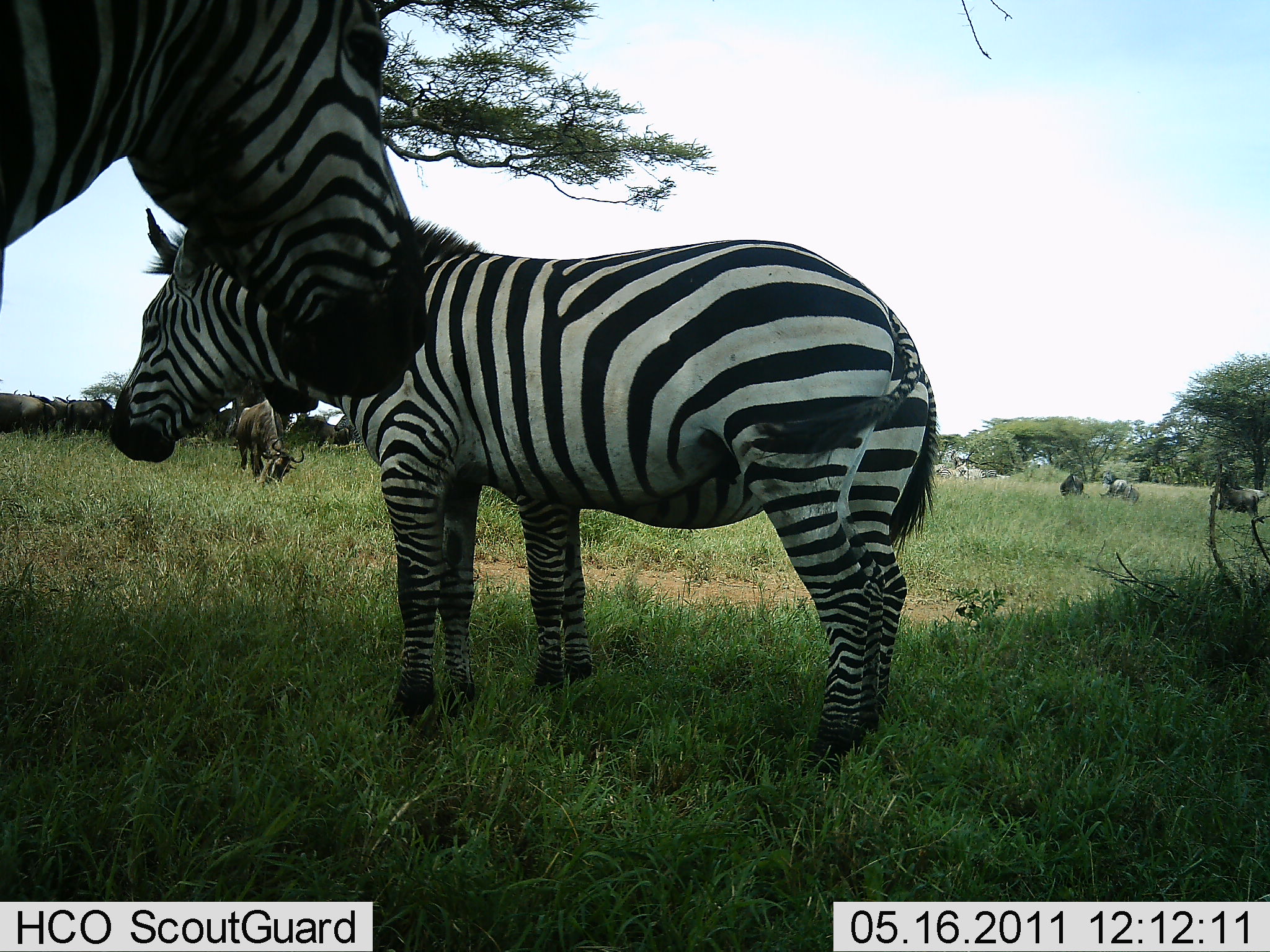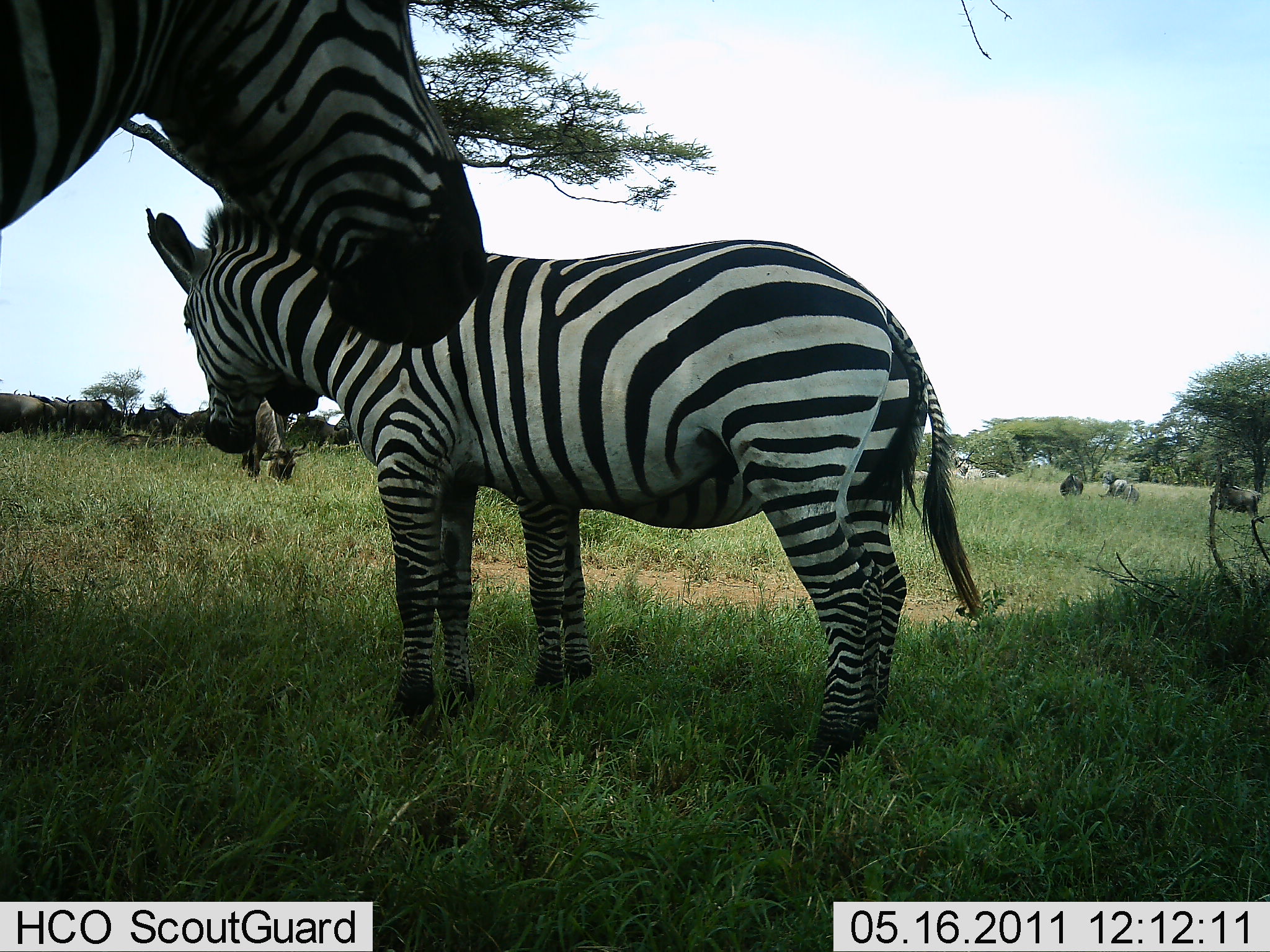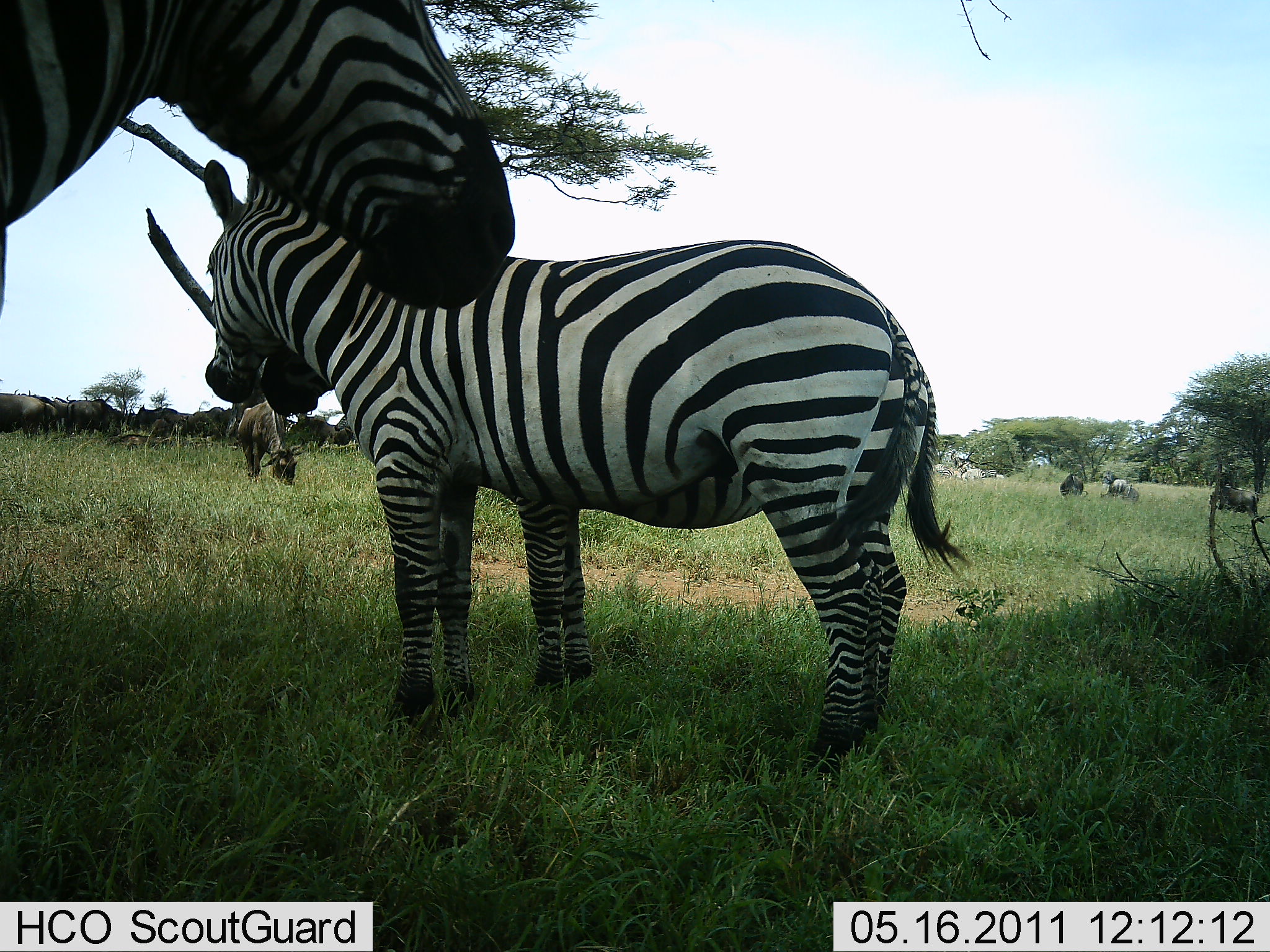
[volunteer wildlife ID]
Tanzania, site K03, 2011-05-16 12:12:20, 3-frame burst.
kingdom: Animalia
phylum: Chordata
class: Mammalia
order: Artiodactyla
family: Bovidae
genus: Connochaetes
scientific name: Connochaetes taurinus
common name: blue wildebeest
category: wildebeest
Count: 10.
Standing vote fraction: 46%.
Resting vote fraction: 0%.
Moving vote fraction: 8%.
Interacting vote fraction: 0%.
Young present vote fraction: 0%.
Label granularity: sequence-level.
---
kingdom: Animalia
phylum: Chordata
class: Mammalia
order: Perissodactyla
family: Equidae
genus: Equus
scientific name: Equus quagga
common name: plains zebra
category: zebra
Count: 2.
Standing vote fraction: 95%.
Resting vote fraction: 11%.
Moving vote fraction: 0%.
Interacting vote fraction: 0%.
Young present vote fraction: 0%.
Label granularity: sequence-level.